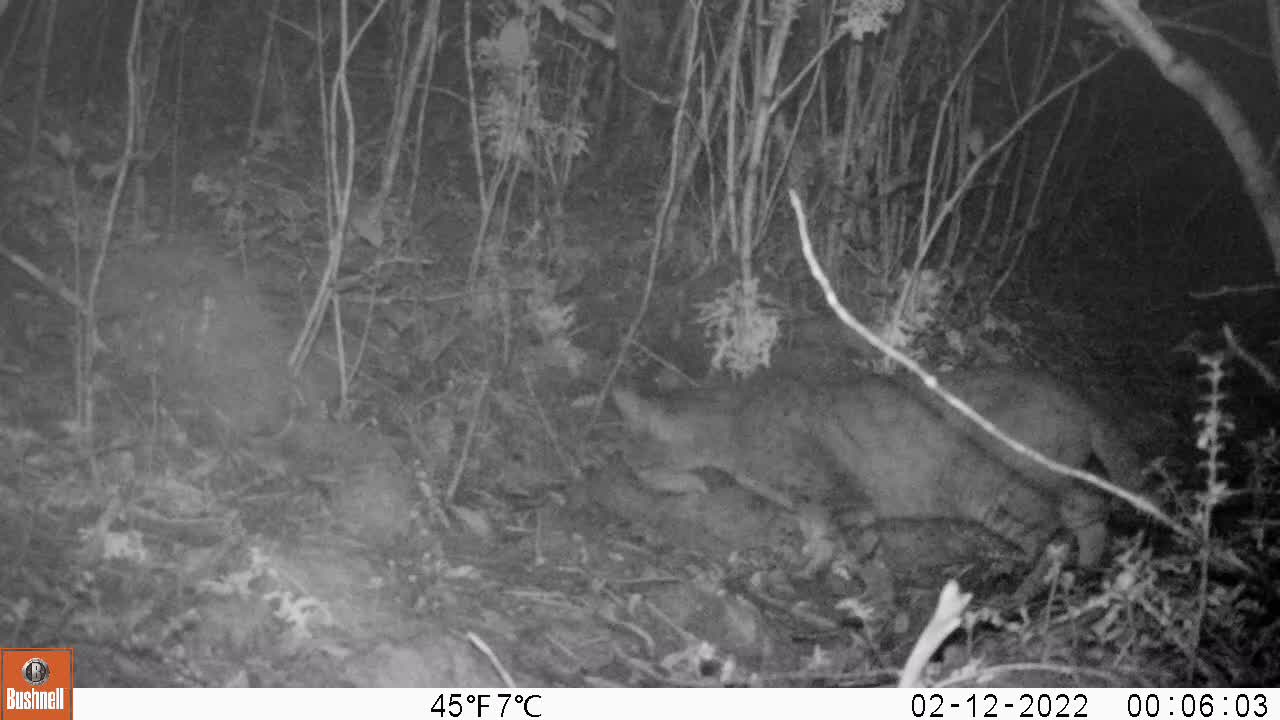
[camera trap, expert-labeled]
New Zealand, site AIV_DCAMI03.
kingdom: Animalia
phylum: Chordata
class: Mammalia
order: Carnivora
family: Felidae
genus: Felis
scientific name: Felis catus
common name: domestic cat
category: cat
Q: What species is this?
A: Cat (domestic cat) (Felis catus).